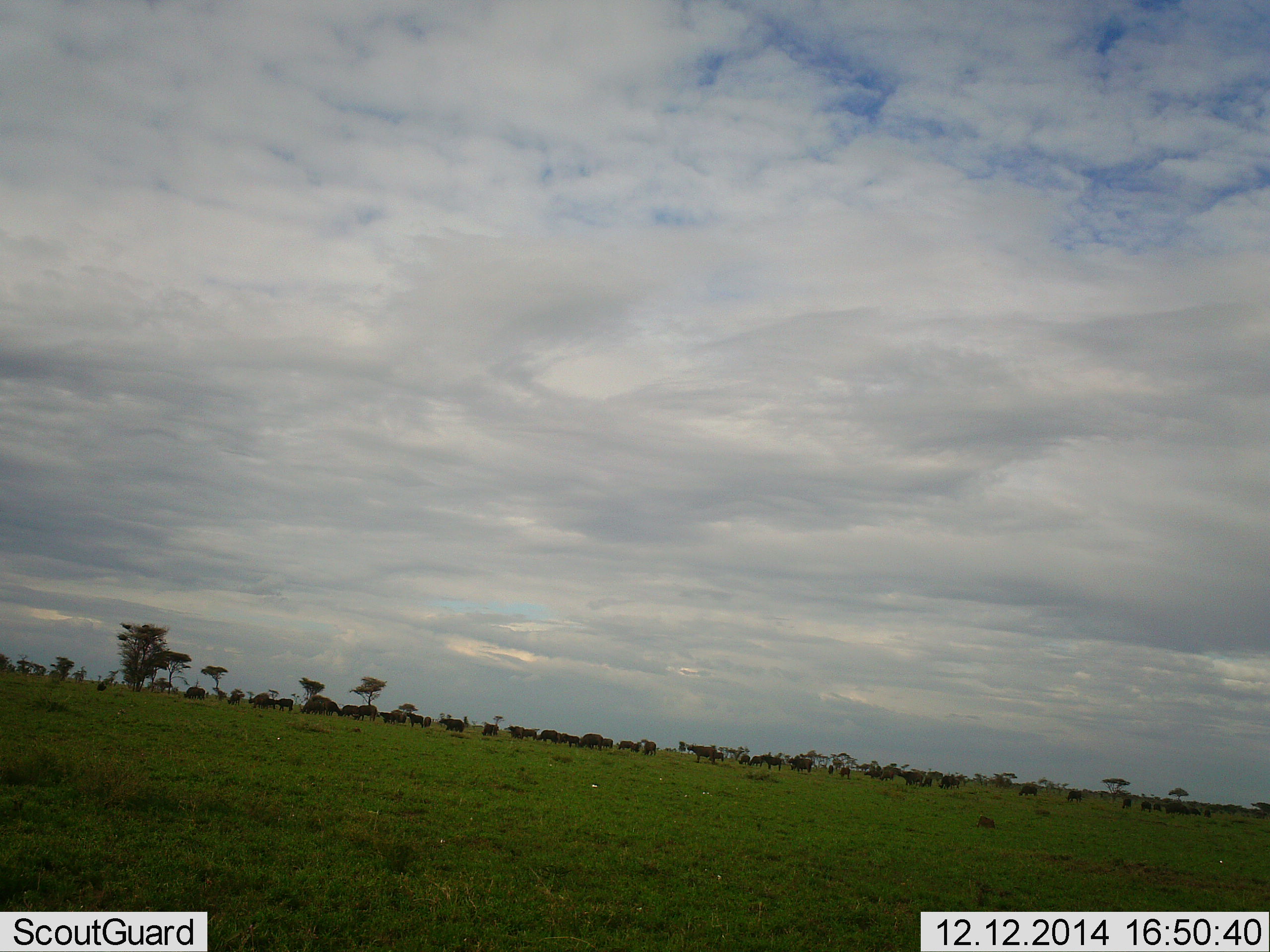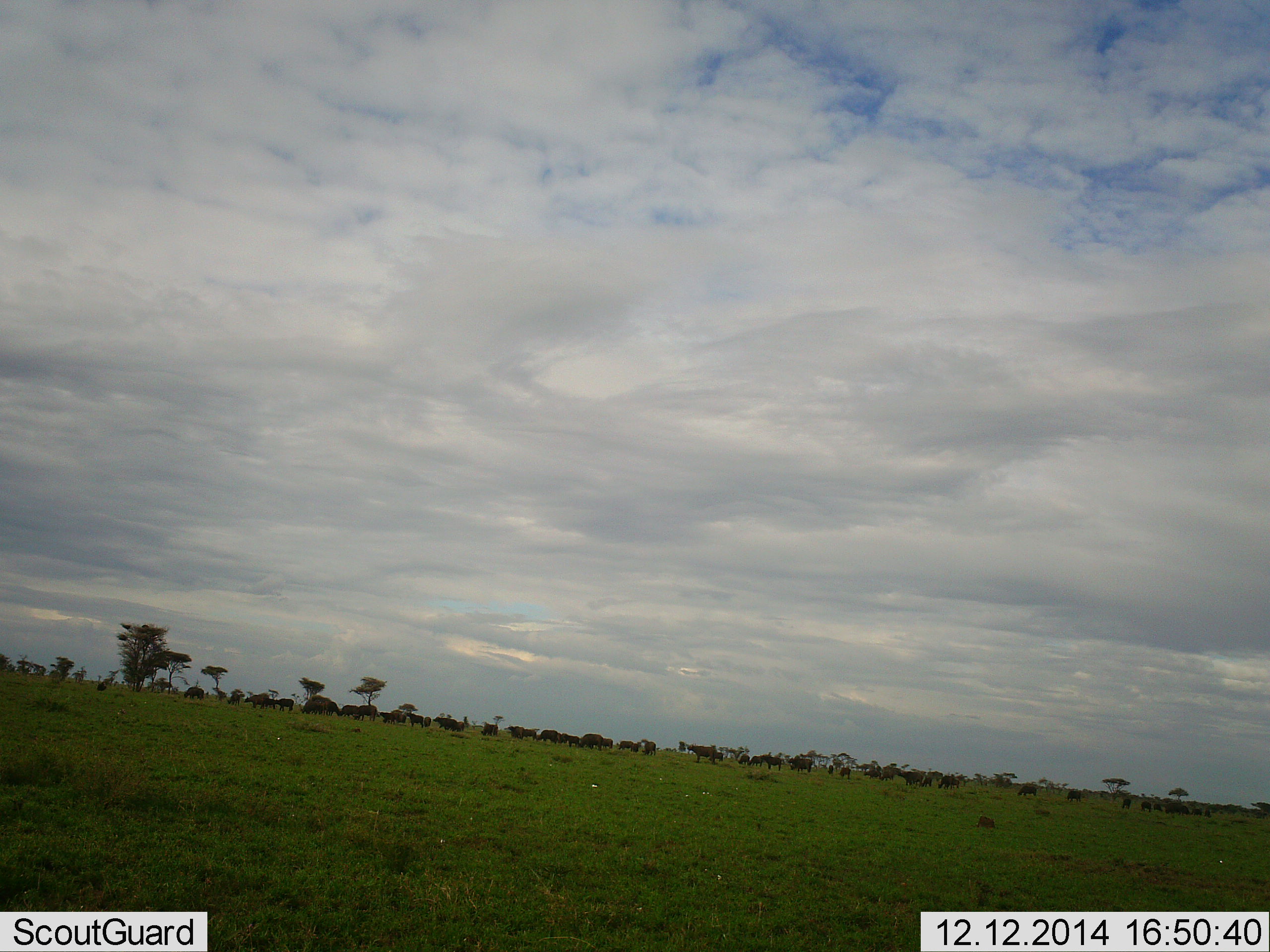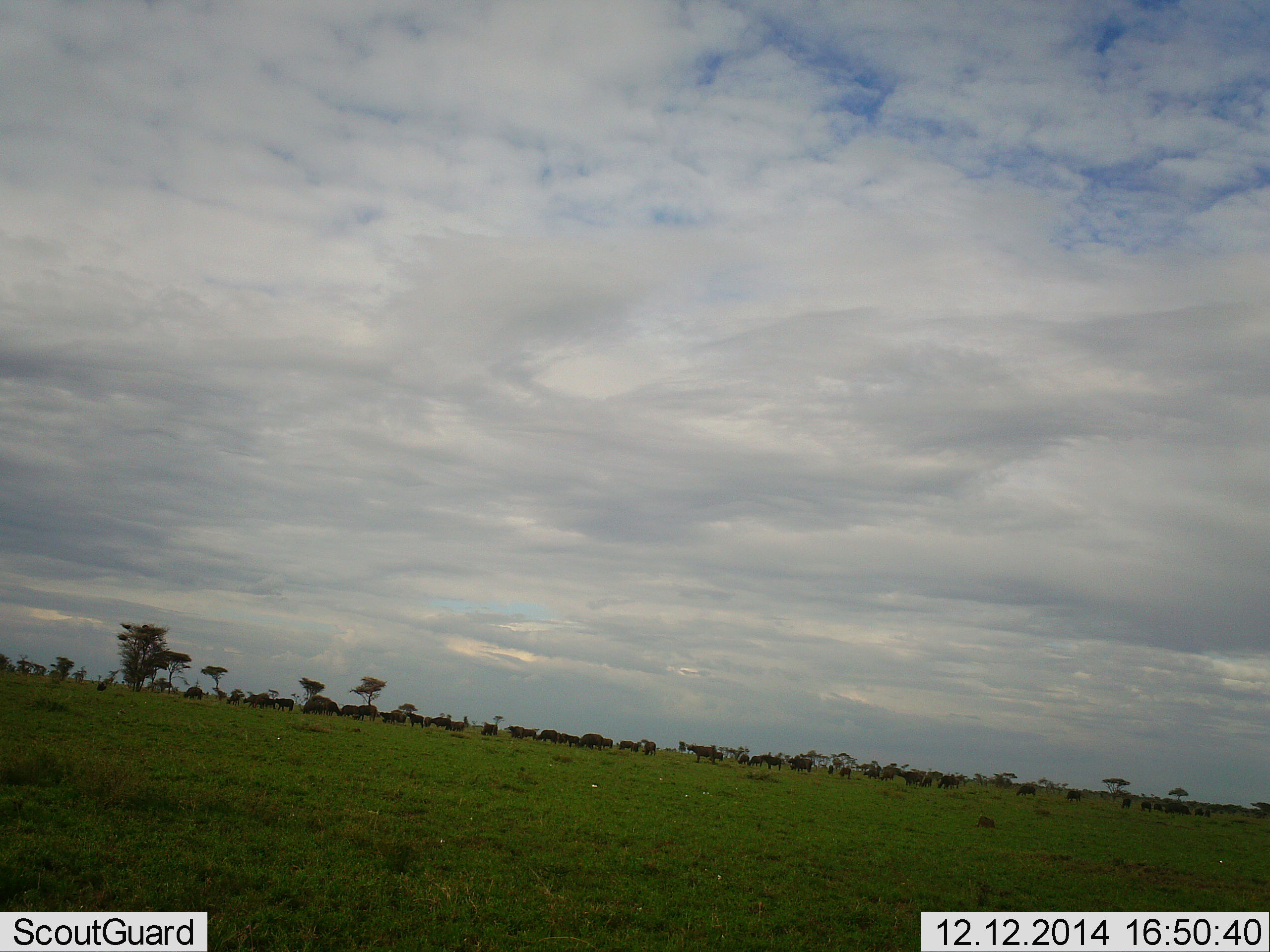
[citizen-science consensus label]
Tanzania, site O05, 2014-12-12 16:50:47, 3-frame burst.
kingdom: Animalia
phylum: Chordata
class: Mammalia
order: Artiodactyla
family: Bovidae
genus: Connochaetes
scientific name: Connochaetes taurinus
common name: blue wildebeest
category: wildebeest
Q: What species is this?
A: Wildebeest (blue wildebeest) (Connochaetes taurinus).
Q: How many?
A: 11-50.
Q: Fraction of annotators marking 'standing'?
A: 89%.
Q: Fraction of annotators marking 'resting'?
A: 11%.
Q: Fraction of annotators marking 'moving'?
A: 22%.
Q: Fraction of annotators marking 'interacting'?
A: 0%.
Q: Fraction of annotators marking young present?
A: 0%.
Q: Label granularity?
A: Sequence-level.